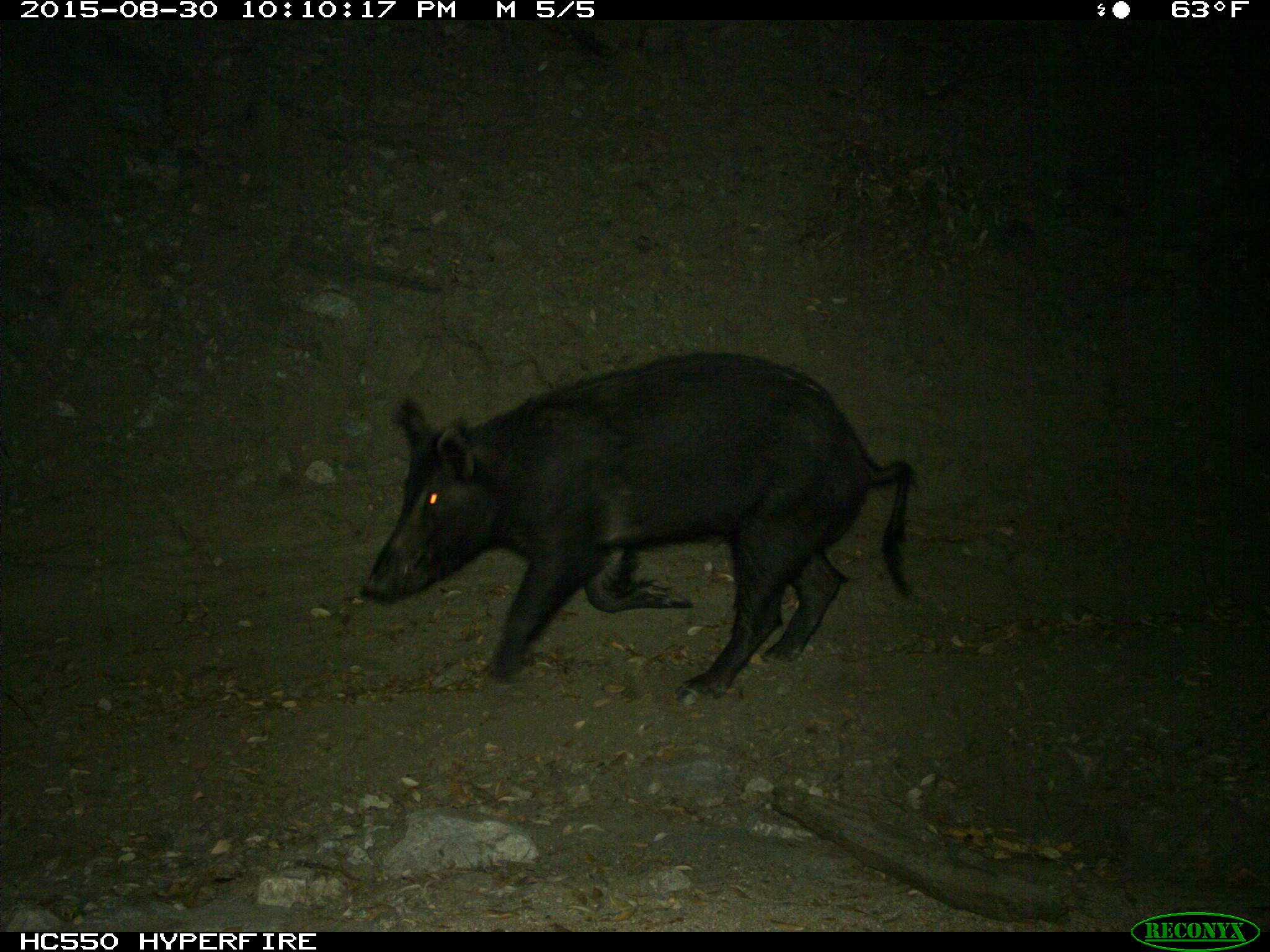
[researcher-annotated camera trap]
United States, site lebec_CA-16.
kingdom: Animalia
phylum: Chordata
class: Mammalia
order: Artiodactyla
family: Suidae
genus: Sus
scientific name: Sus scrofa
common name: wild boar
Sus scrofa (wild boar).